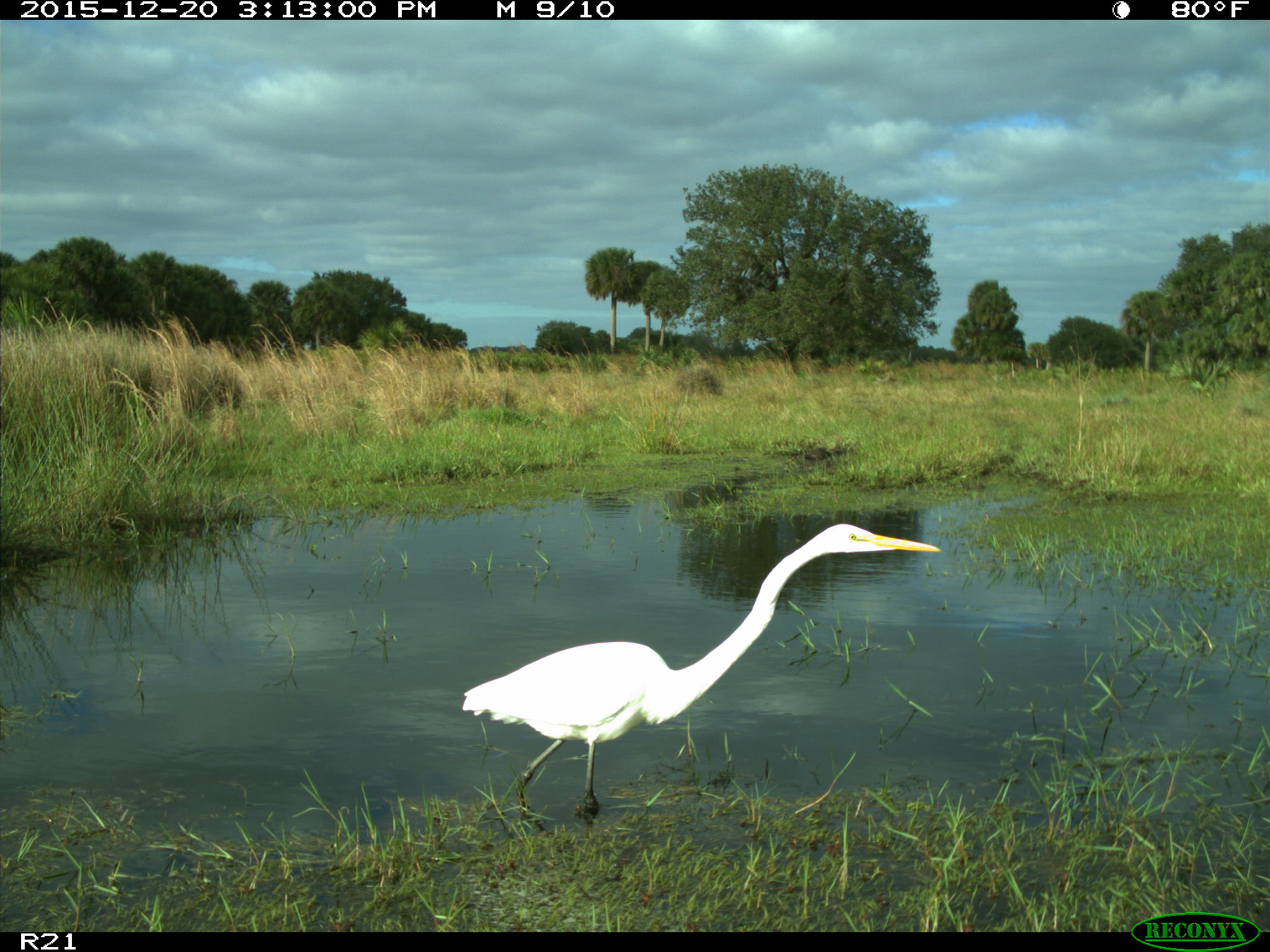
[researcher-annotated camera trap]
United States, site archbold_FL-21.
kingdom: Animalia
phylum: Chordata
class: Aves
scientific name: Aves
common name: birds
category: unidentified bird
Unidentified bird (birds) (Aves).